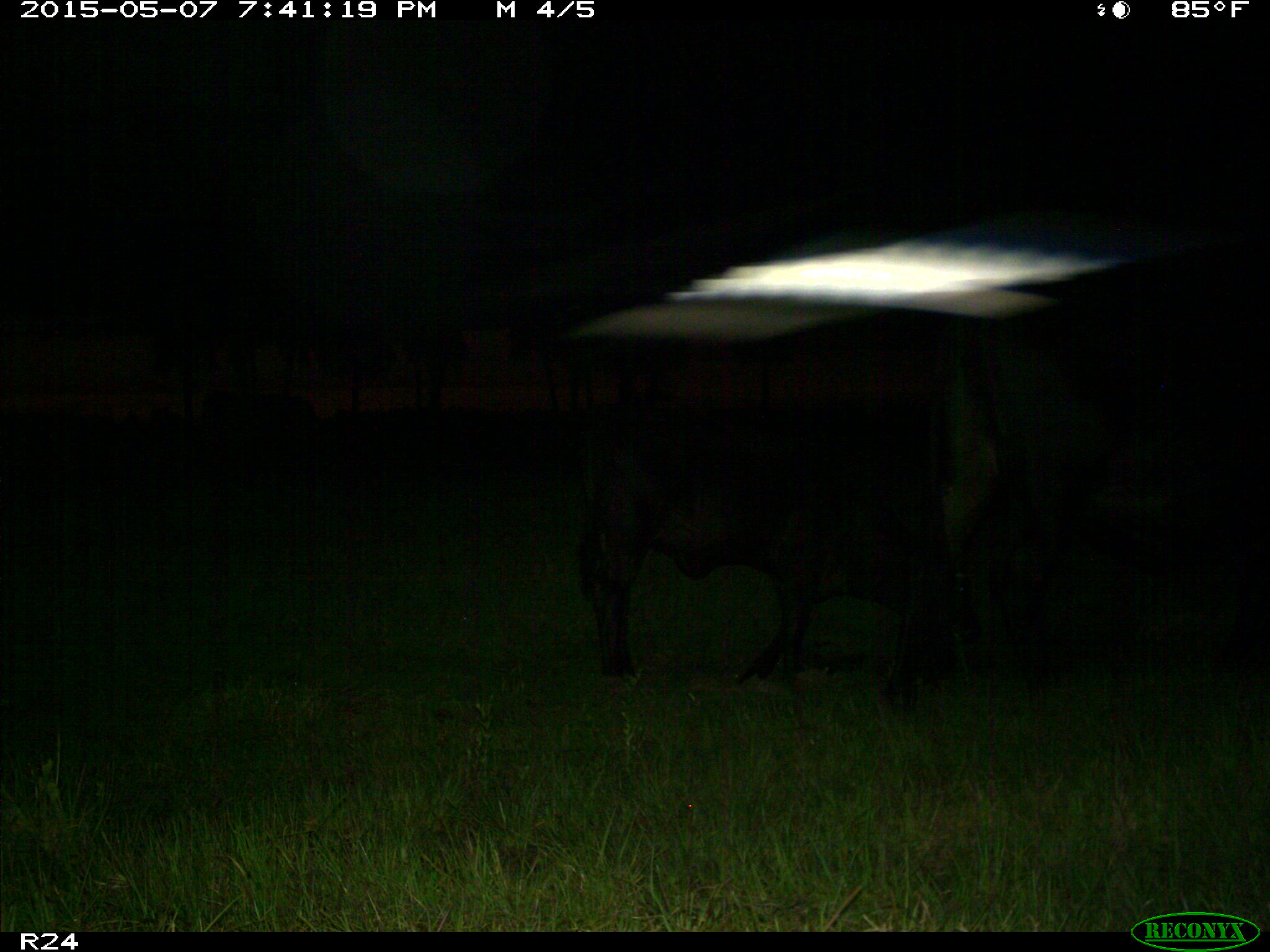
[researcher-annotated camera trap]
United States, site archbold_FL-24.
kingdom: Animalia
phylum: Chordata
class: Mammalia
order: Artiodactyla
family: Bovidae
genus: Bos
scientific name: Bos taurus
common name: domestic cow